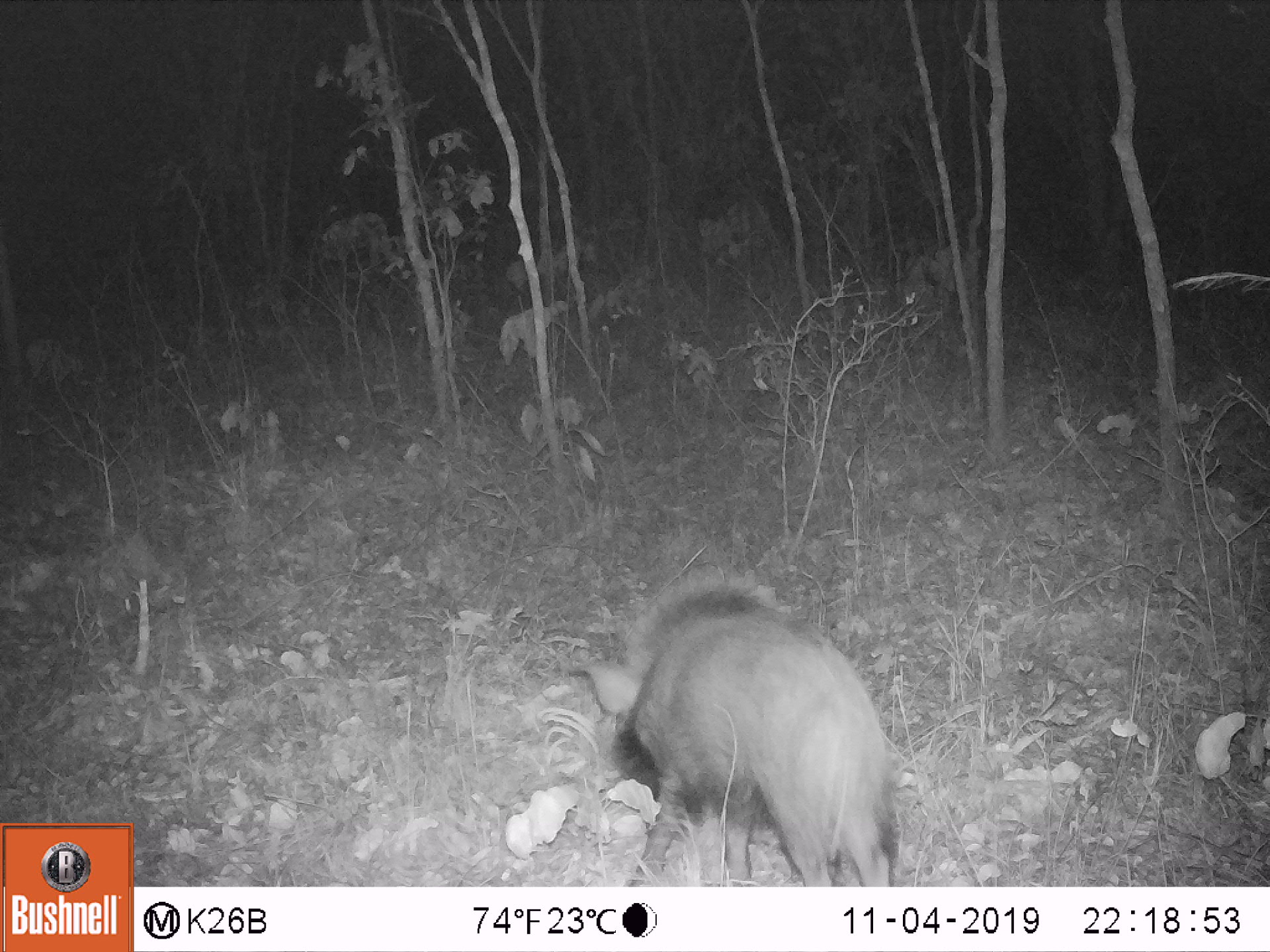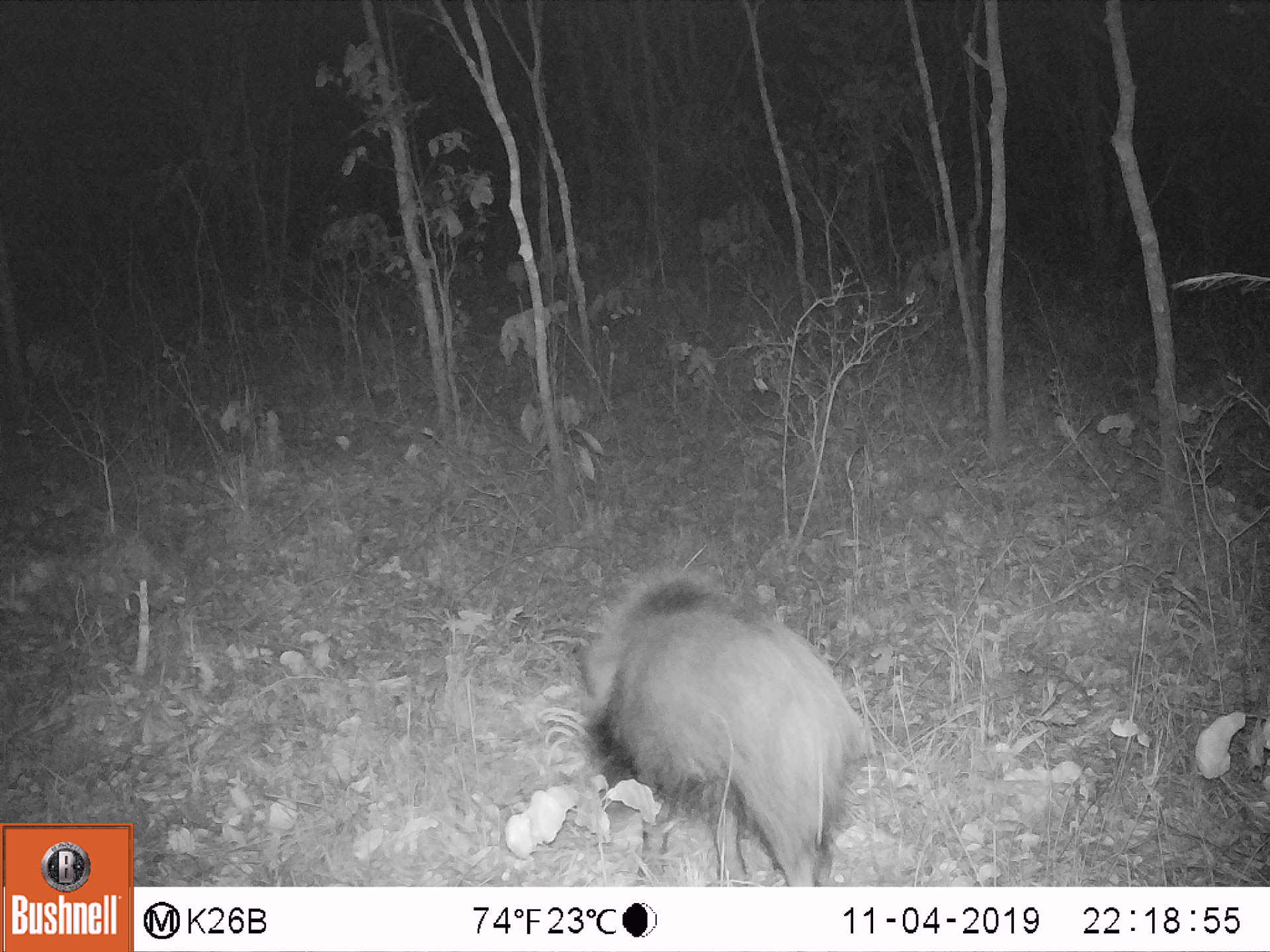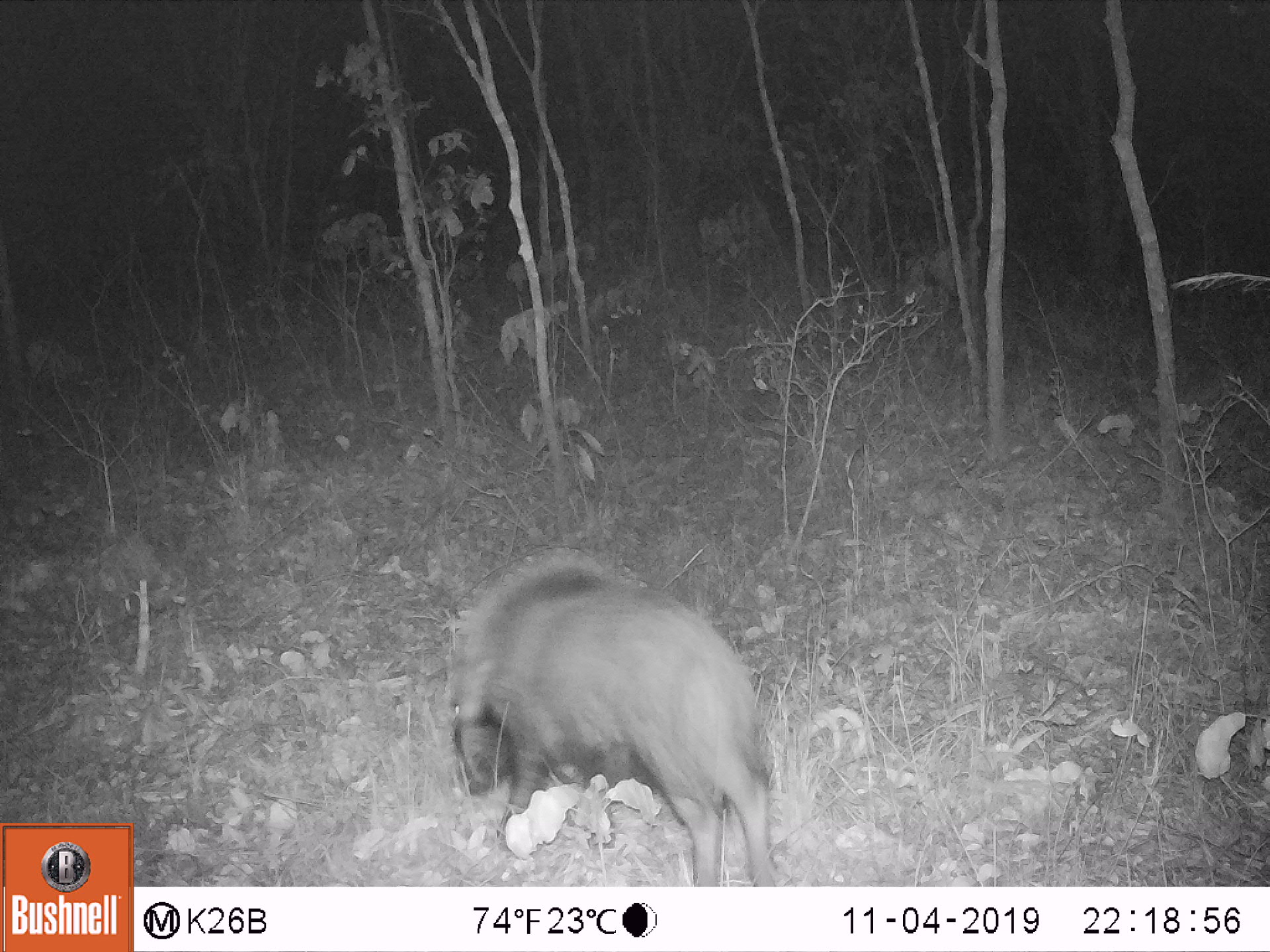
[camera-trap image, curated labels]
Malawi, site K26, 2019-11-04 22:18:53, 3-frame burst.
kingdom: Animalia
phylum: Chordata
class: Mammalia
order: Artiodactyla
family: Suidae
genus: Potamochoerus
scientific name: Potamochoerus larvatus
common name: bushpig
Bushpig (Potamochoerus larvatus), count 1.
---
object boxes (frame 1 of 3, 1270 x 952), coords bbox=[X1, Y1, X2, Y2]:
bushpig: bbox=[583, 568, 910, 885]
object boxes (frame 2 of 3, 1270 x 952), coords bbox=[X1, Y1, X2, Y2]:
bushpig: bbox=[568, 557, 869, 886]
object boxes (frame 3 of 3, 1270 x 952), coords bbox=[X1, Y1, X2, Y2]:
bushpig: bbox=[434, 542, 785, 885]